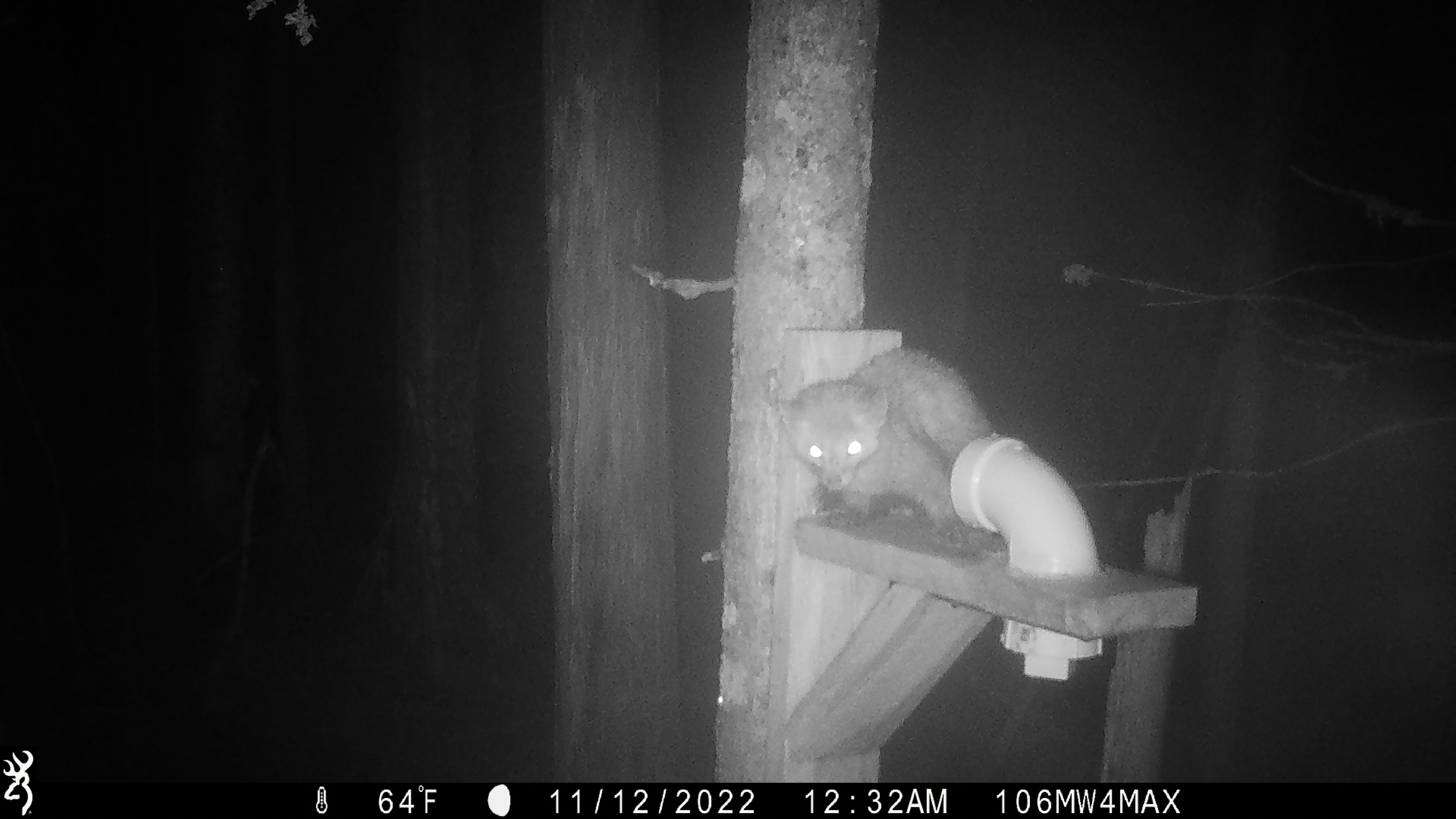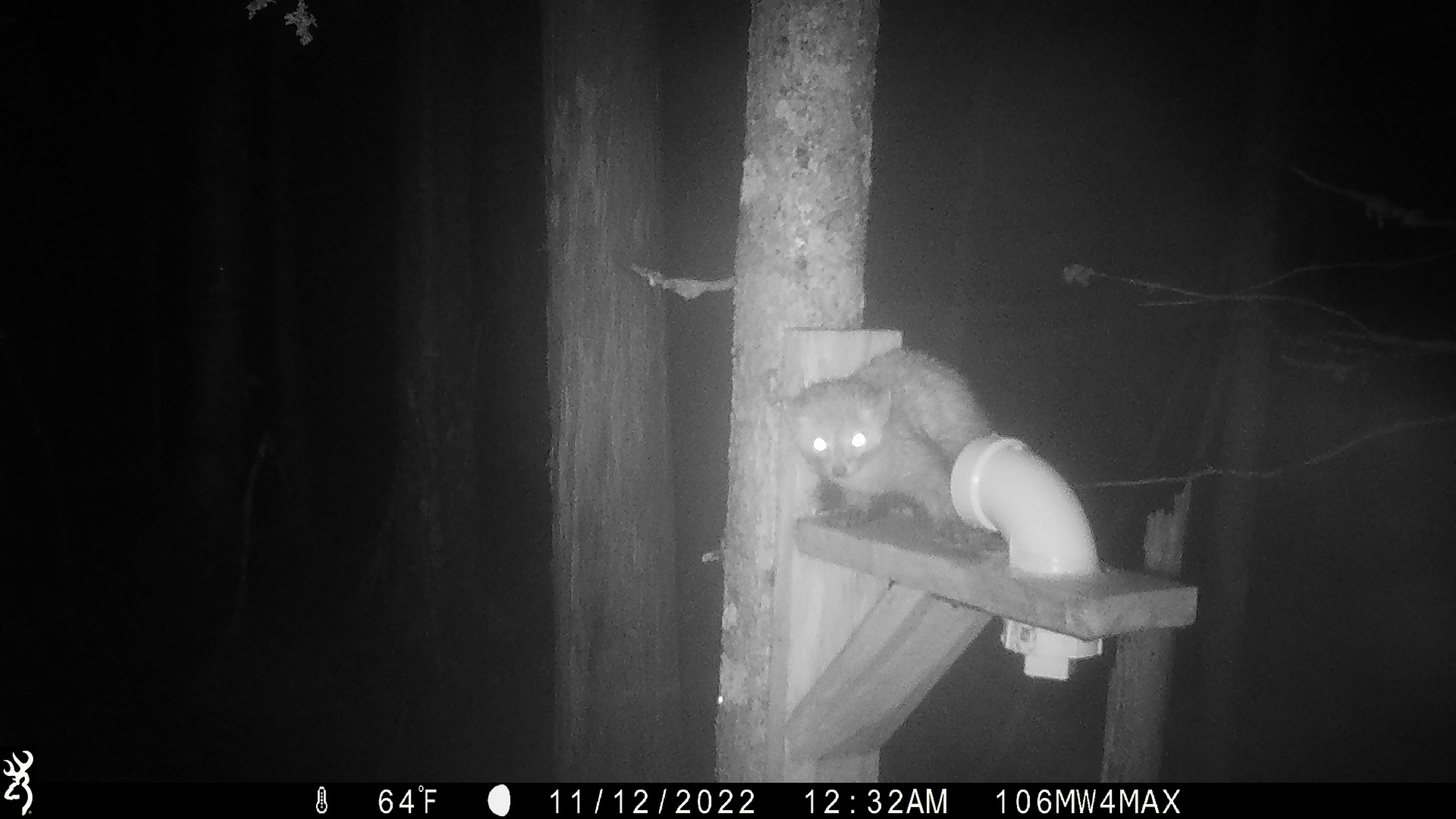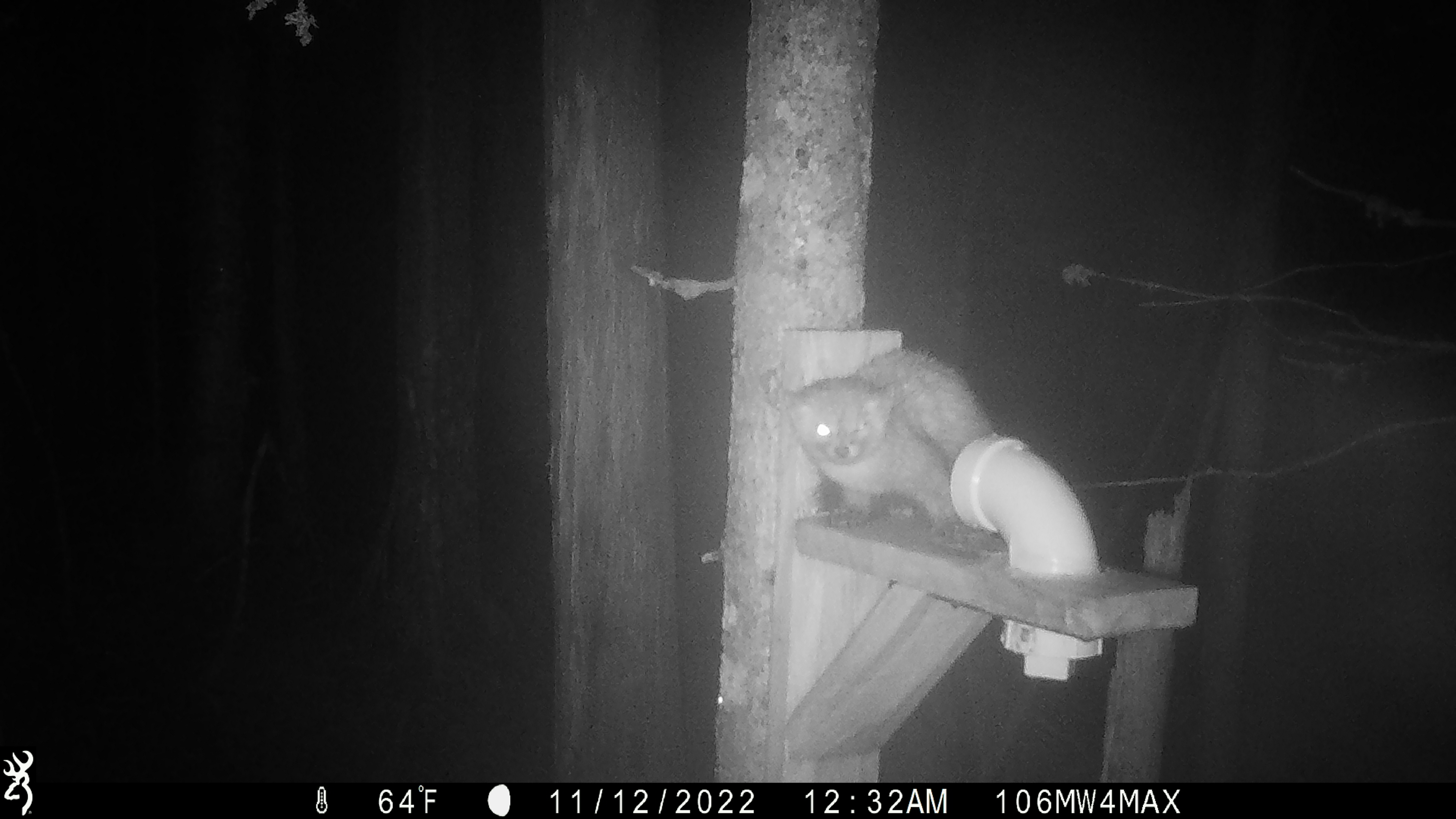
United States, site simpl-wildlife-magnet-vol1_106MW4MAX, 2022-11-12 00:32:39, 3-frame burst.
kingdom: Animalia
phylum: Chordata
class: Mammalia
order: Carnivora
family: Mustelidae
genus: Martes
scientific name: Martes americana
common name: american marten